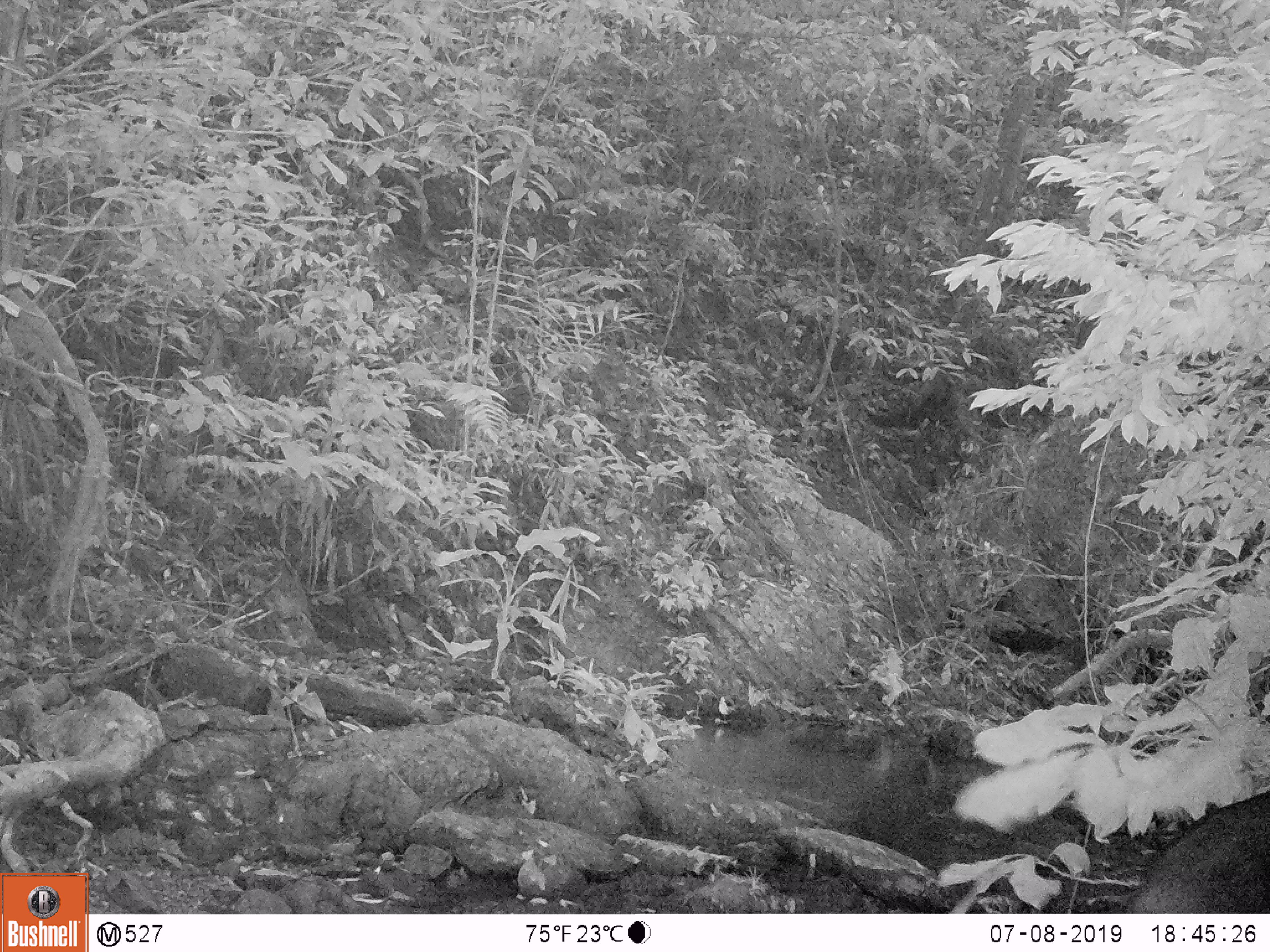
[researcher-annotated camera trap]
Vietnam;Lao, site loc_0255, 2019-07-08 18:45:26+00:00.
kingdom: Animalia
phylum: Chordata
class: Mammalia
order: Artiodactyla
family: Bovidae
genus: Capricornis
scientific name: Capricornis sumatraensis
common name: chinese serow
Chinese serow (Capricornis sumatraensis). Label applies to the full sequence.